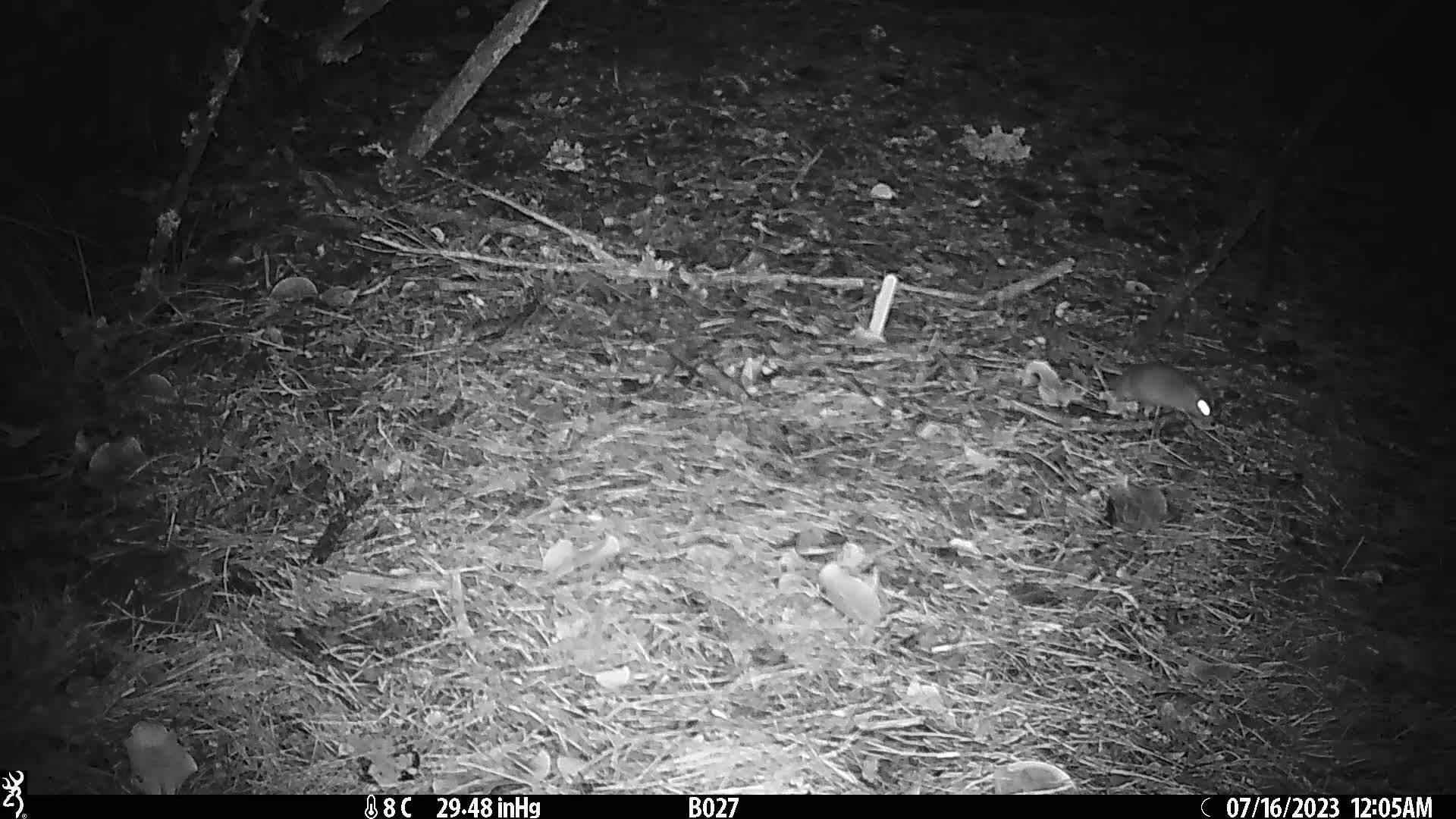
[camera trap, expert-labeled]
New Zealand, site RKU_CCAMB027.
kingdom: Animalia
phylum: Chordata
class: Mammalia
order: Rodentia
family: Muridae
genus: Rattus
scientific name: Rattus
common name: rat